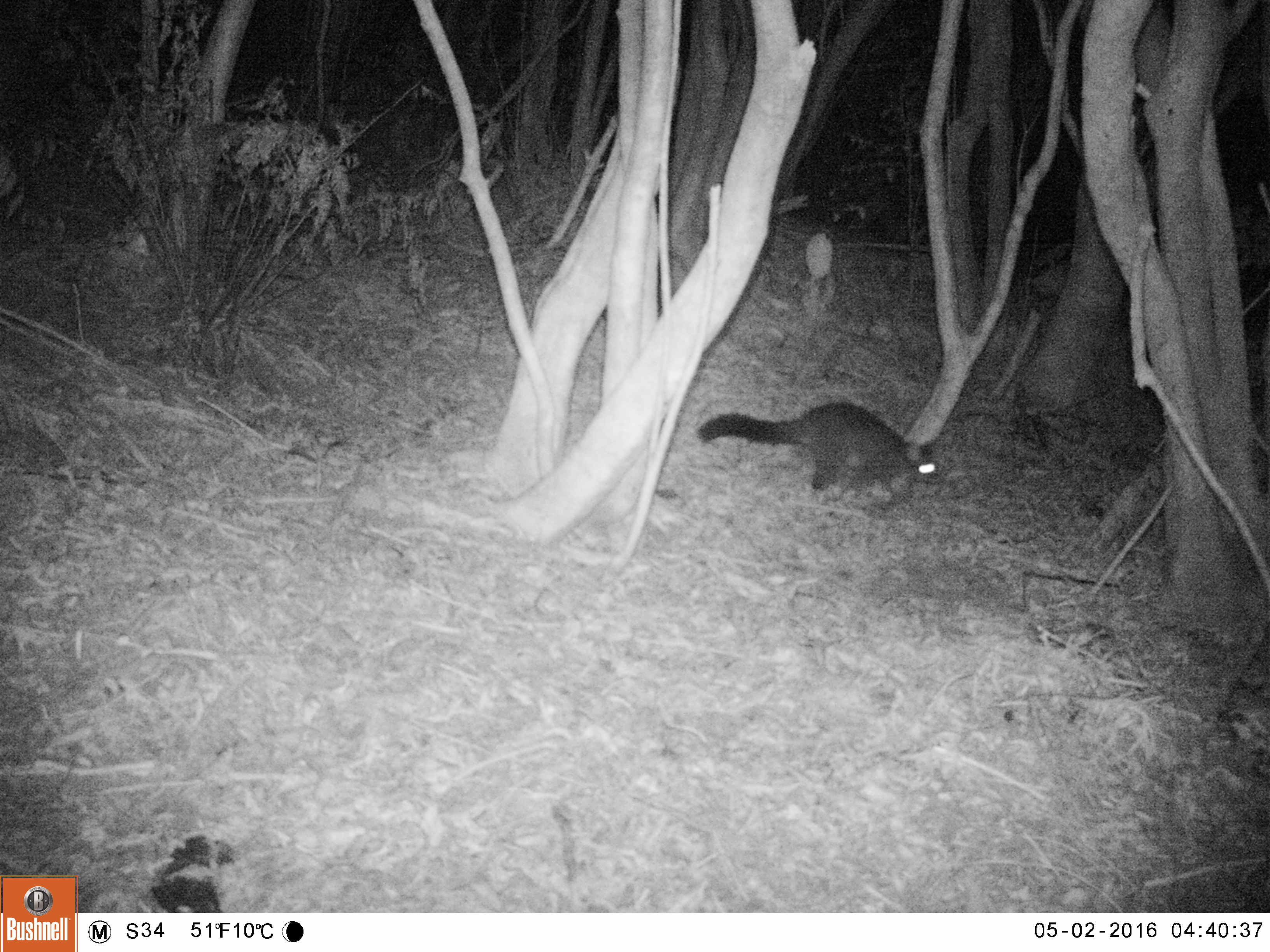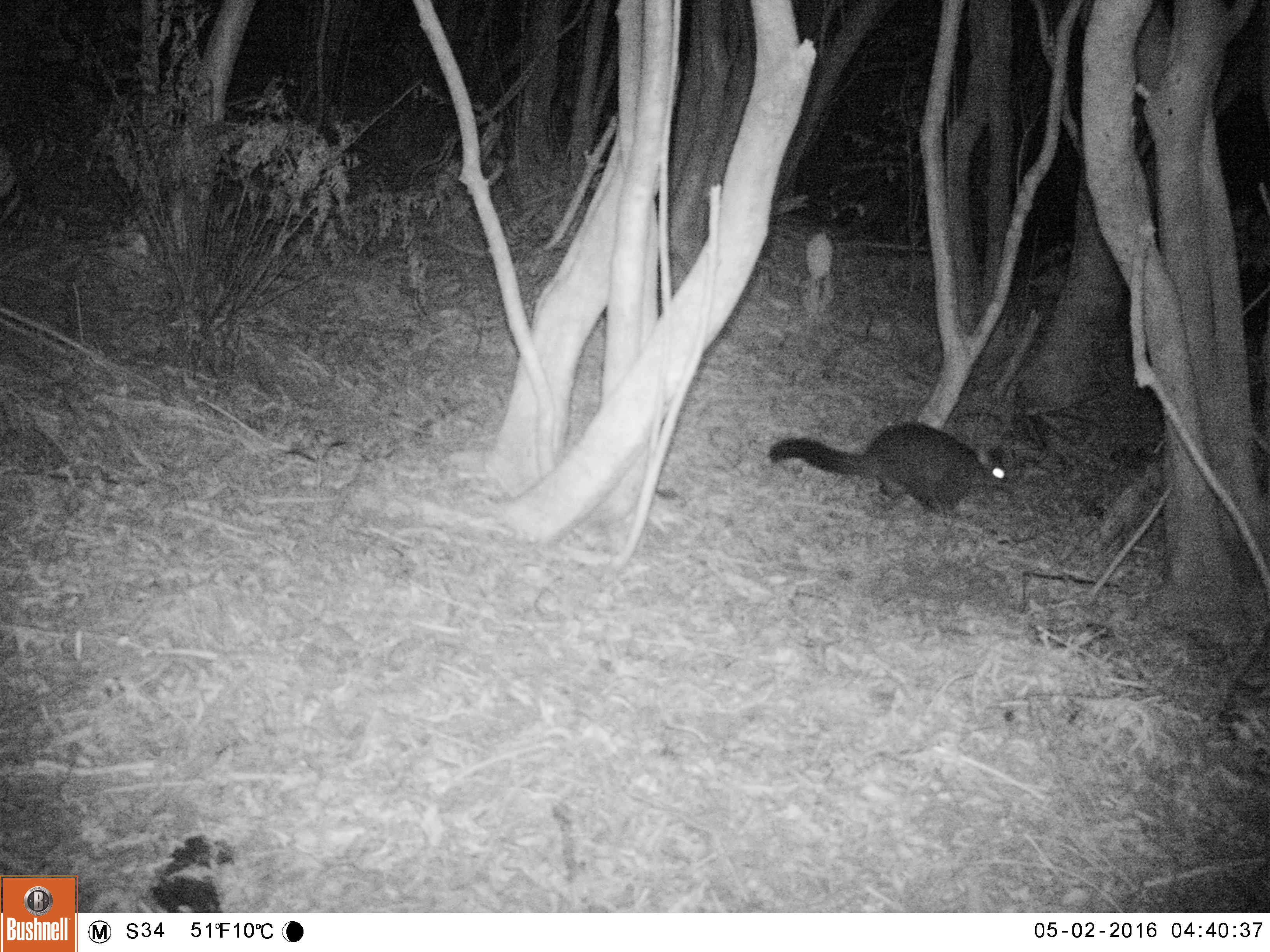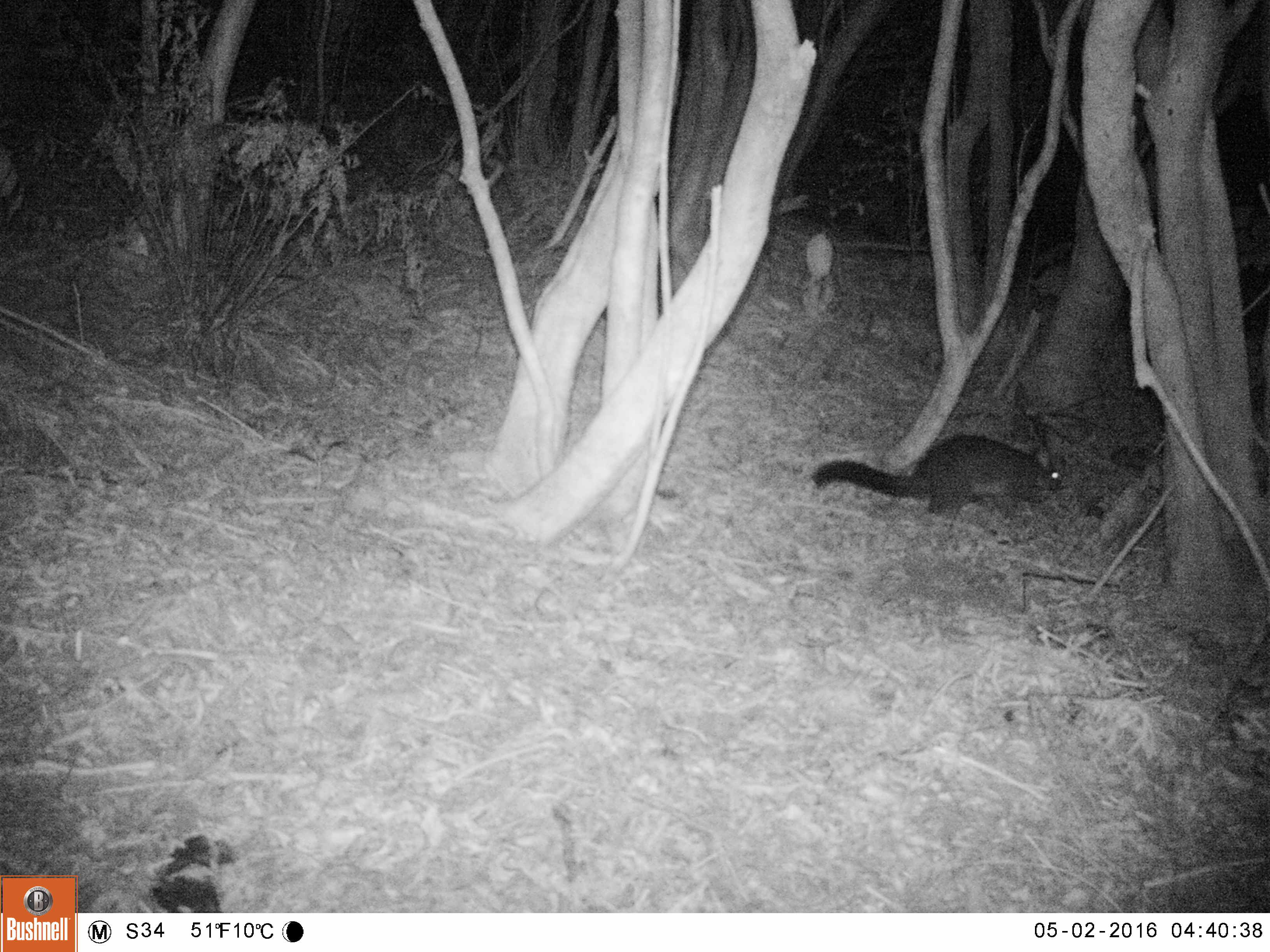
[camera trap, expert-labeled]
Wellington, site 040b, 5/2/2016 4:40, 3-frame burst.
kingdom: Animalia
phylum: Chordata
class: Mammalia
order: Didelphimorphia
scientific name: Didelphimorphia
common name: possum